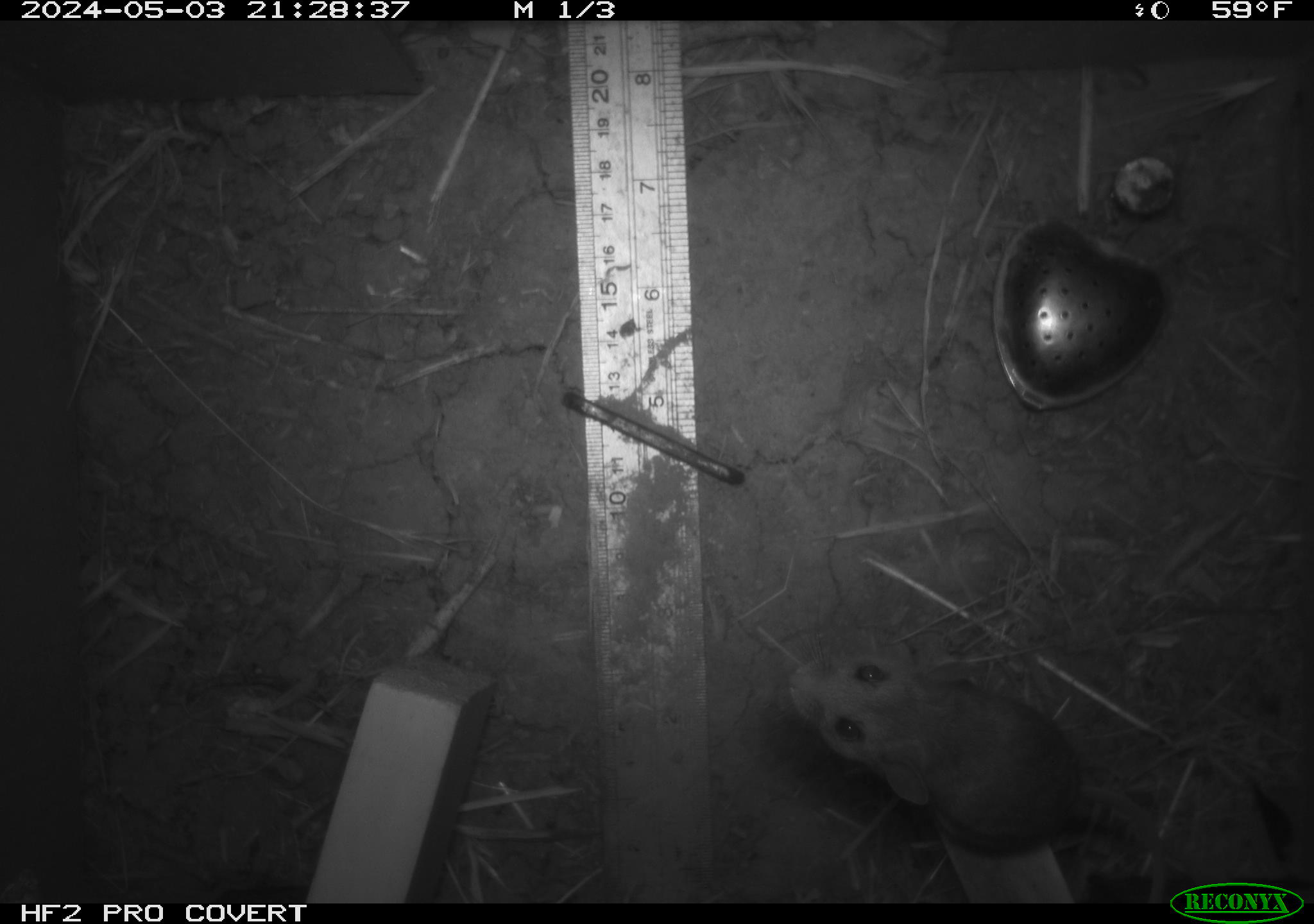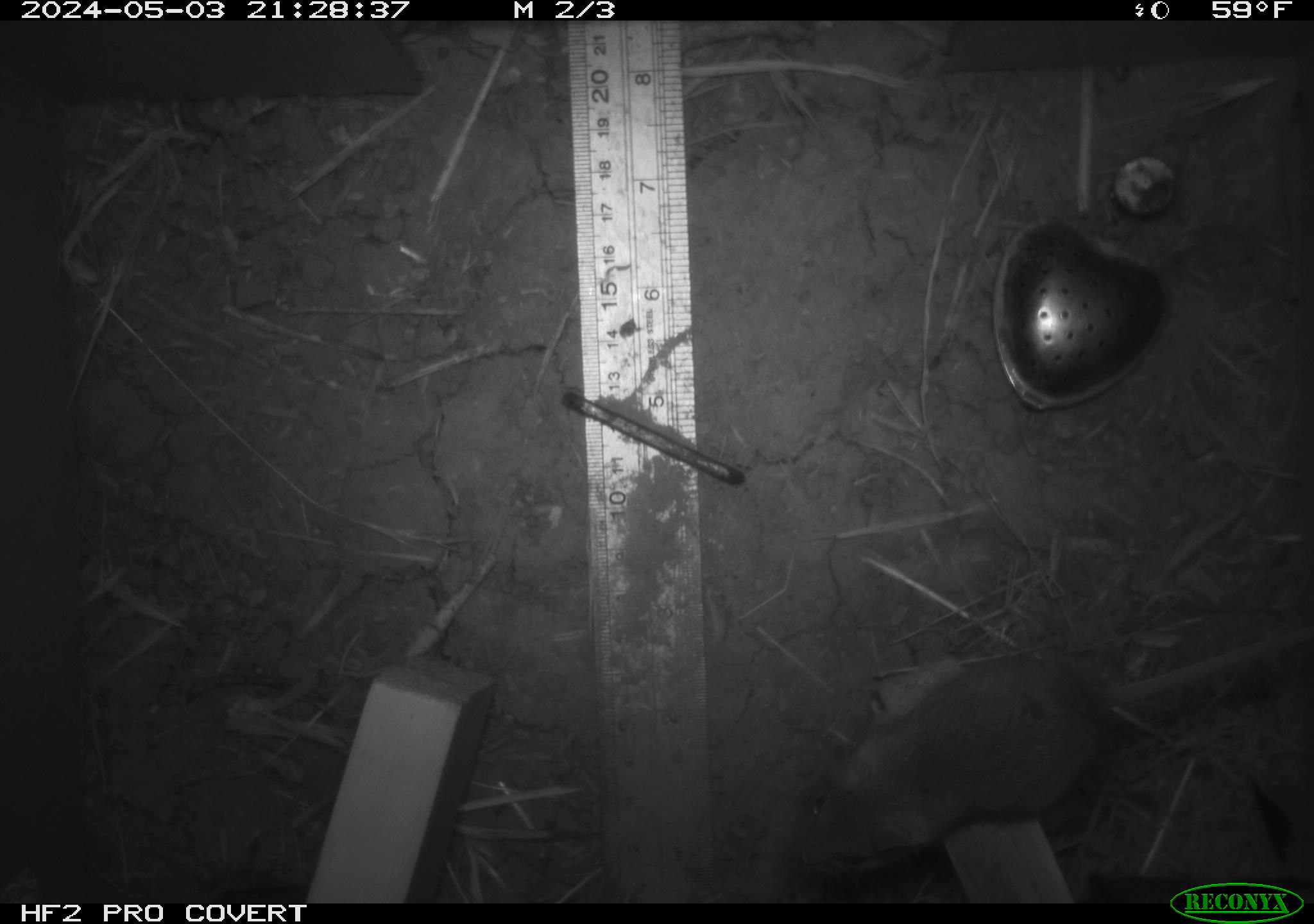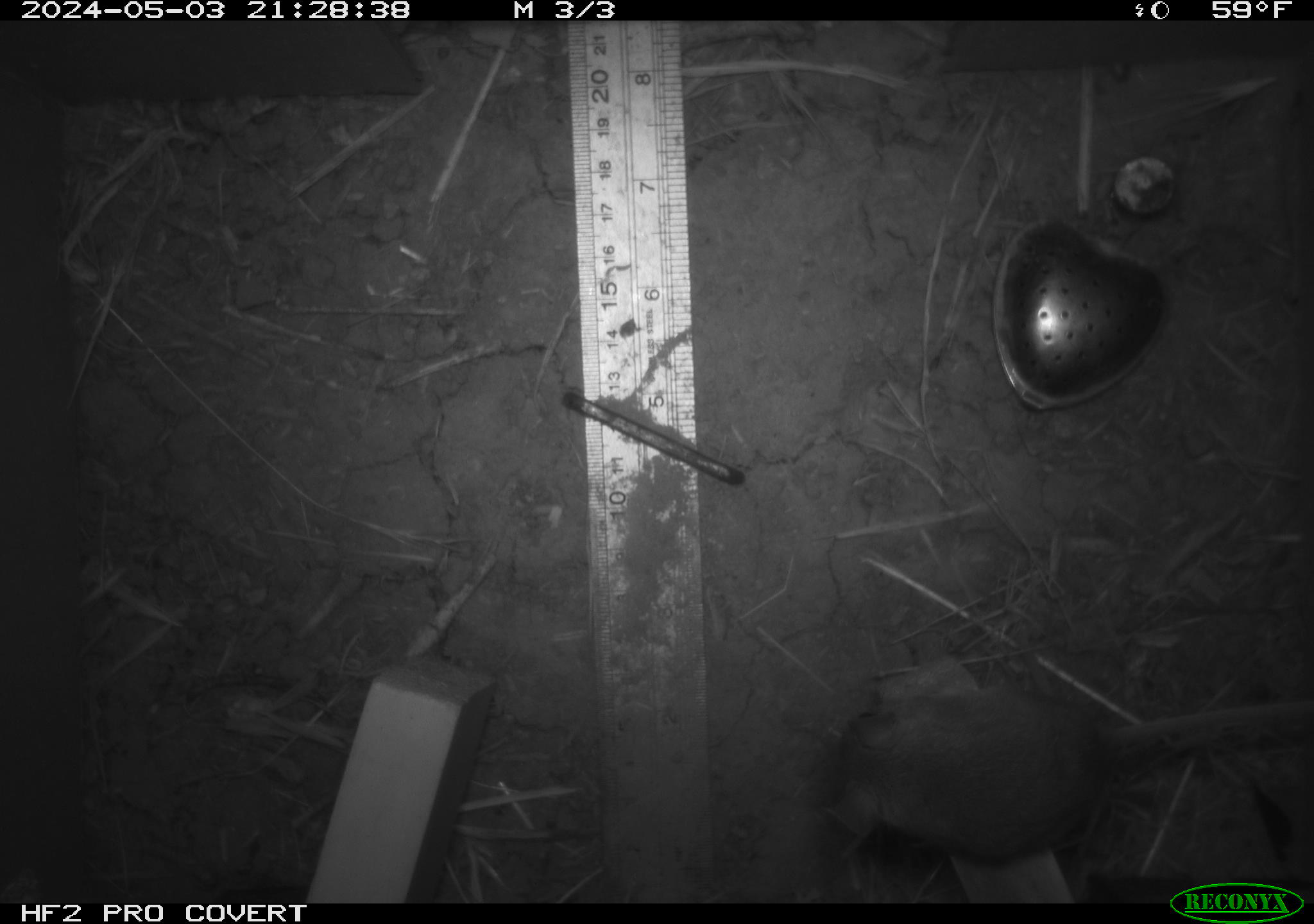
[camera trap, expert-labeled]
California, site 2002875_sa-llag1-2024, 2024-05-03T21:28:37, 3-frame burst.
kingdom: Animalia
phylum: Chordata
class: Mammalia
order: Rodentia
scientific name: Rodentia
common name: mouse species